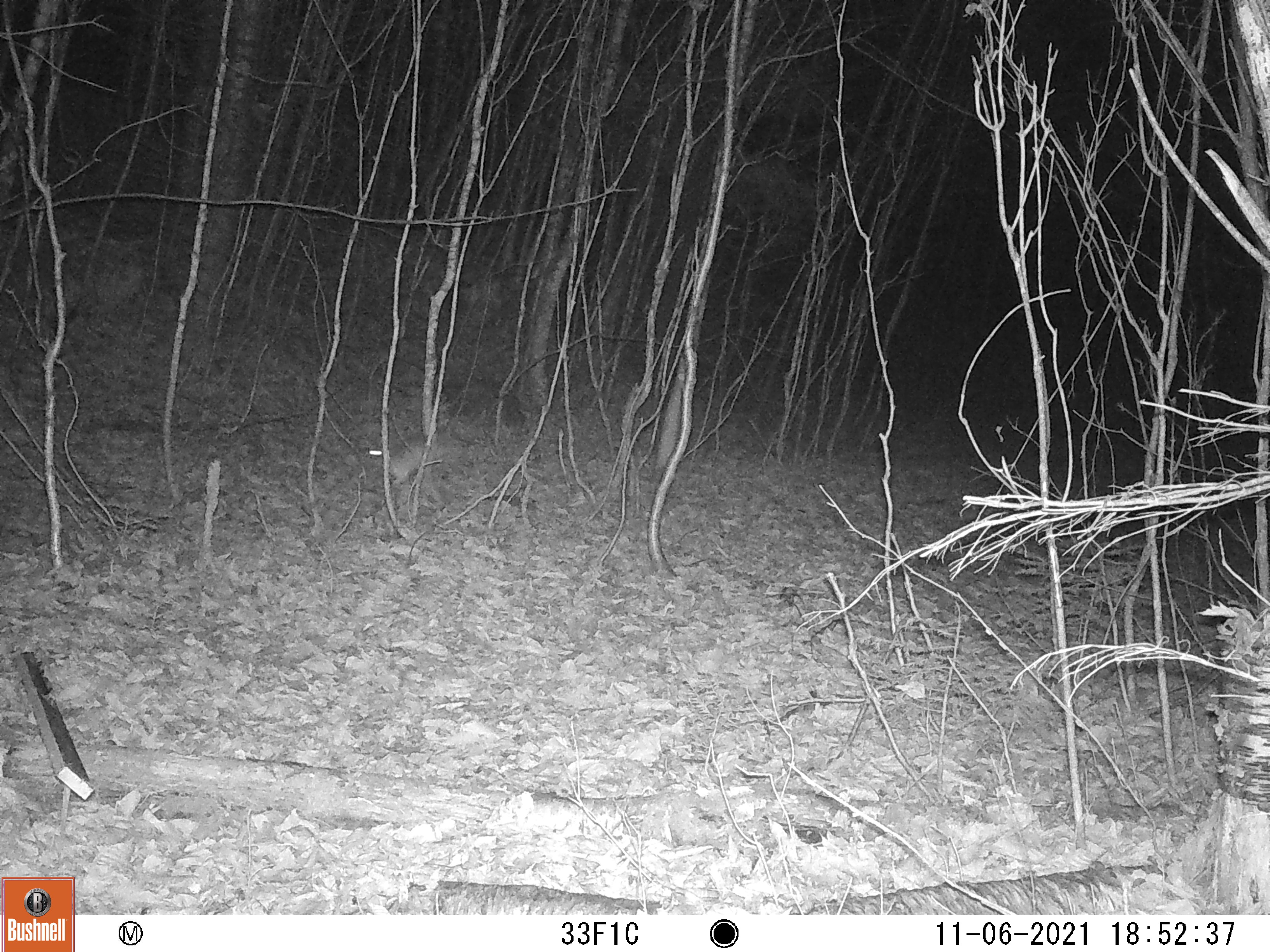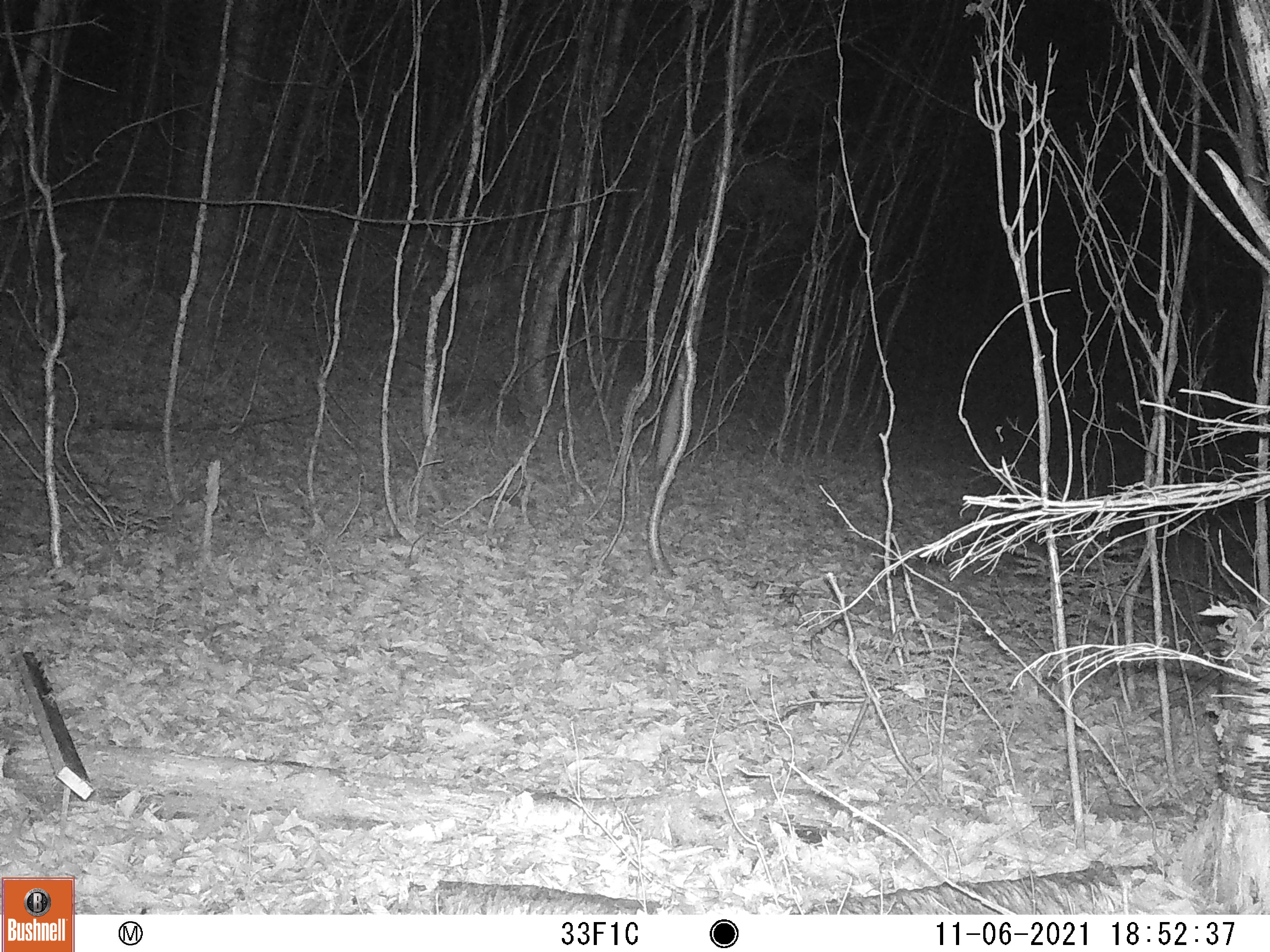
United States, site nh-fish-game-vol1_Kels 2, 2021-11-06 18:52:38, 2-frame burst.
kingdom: Animalia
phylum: Chordata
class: Mammalia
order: Lagomorpha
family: Leporidae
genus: Sylvilagus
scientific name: Sylvilagus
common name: cottontail rabbit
Cottontail rabbit (Sylvilagus).